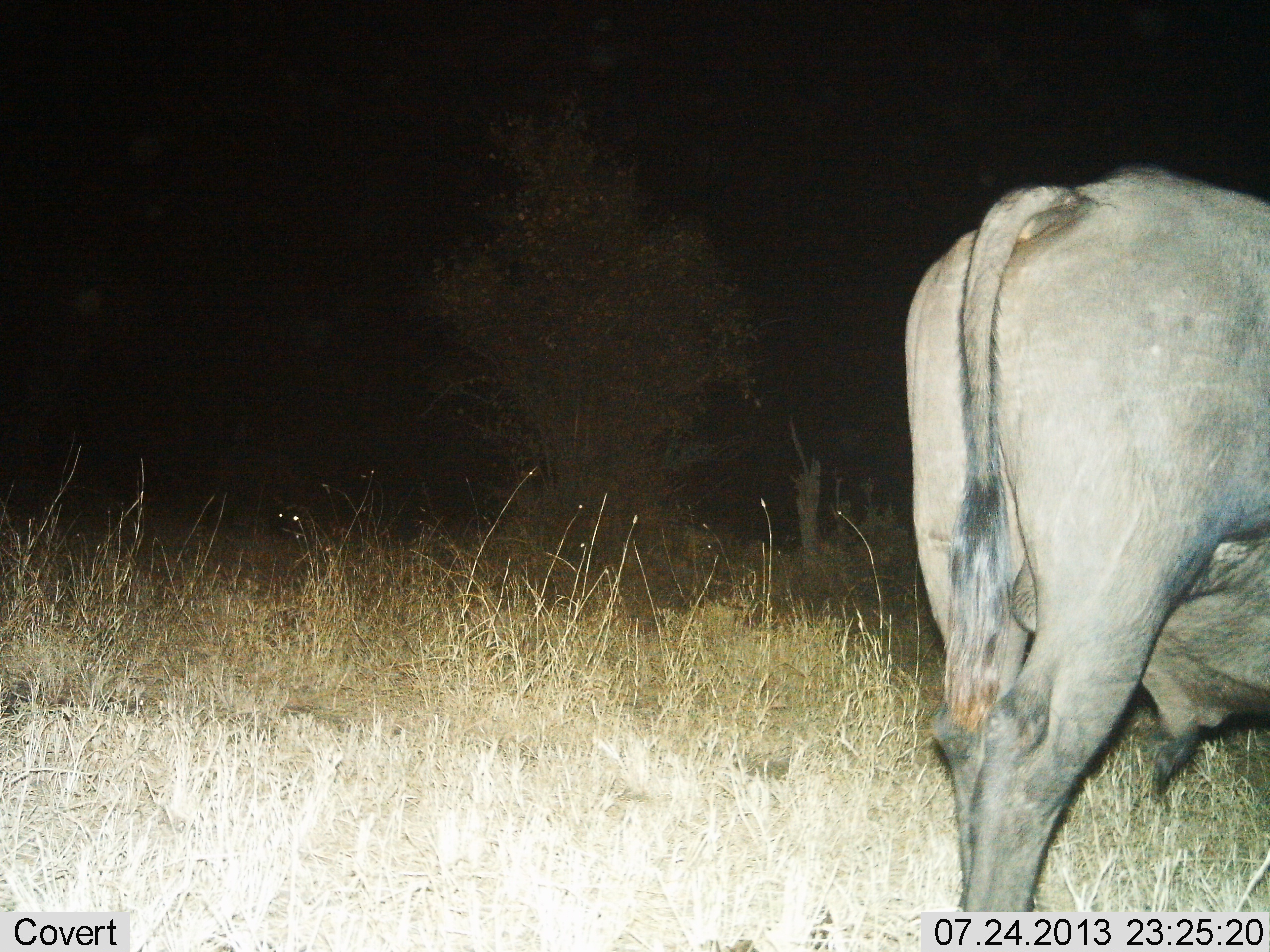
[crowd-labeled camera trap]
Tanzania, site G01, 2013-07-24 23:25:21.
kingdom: Animalia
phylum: Chordata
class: Mammalia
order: Artiodactyla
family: Bovidae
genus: Connochaetes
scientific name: Connochaetes taurinus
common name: blue wildebeest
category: wildebeest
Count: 1.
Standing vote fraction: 100%.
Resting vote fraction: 0%.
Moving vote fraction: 0%.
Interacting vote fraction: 0%.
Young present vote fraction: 0%.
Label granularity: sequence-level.